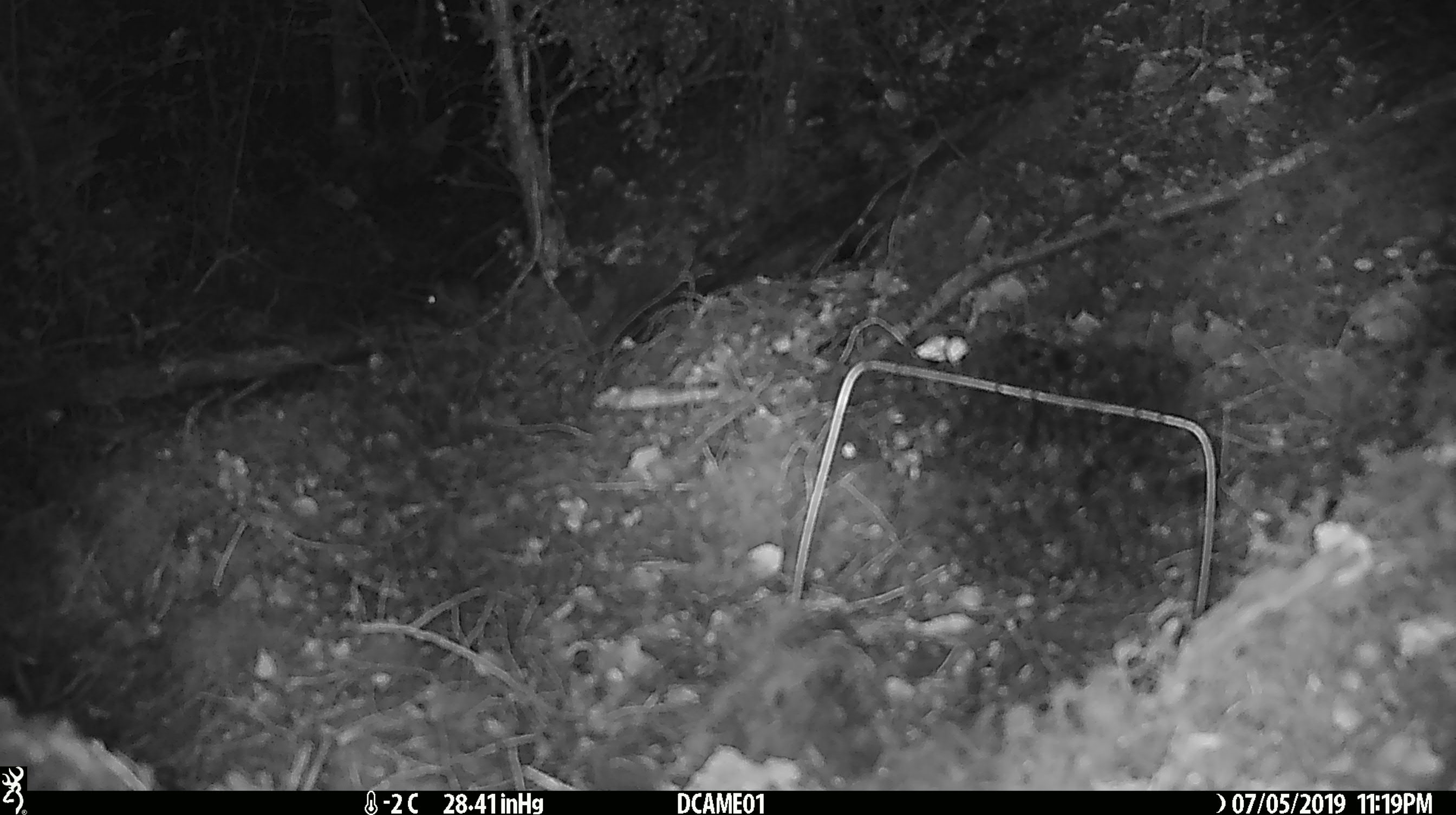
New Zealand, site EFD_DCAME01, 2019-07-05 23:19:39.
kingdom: Animalia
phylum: Chordata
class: Mammalia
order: Rodentia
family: Muridae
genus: Mus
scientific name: Mus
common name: mouse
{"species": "mouse (Mus)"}